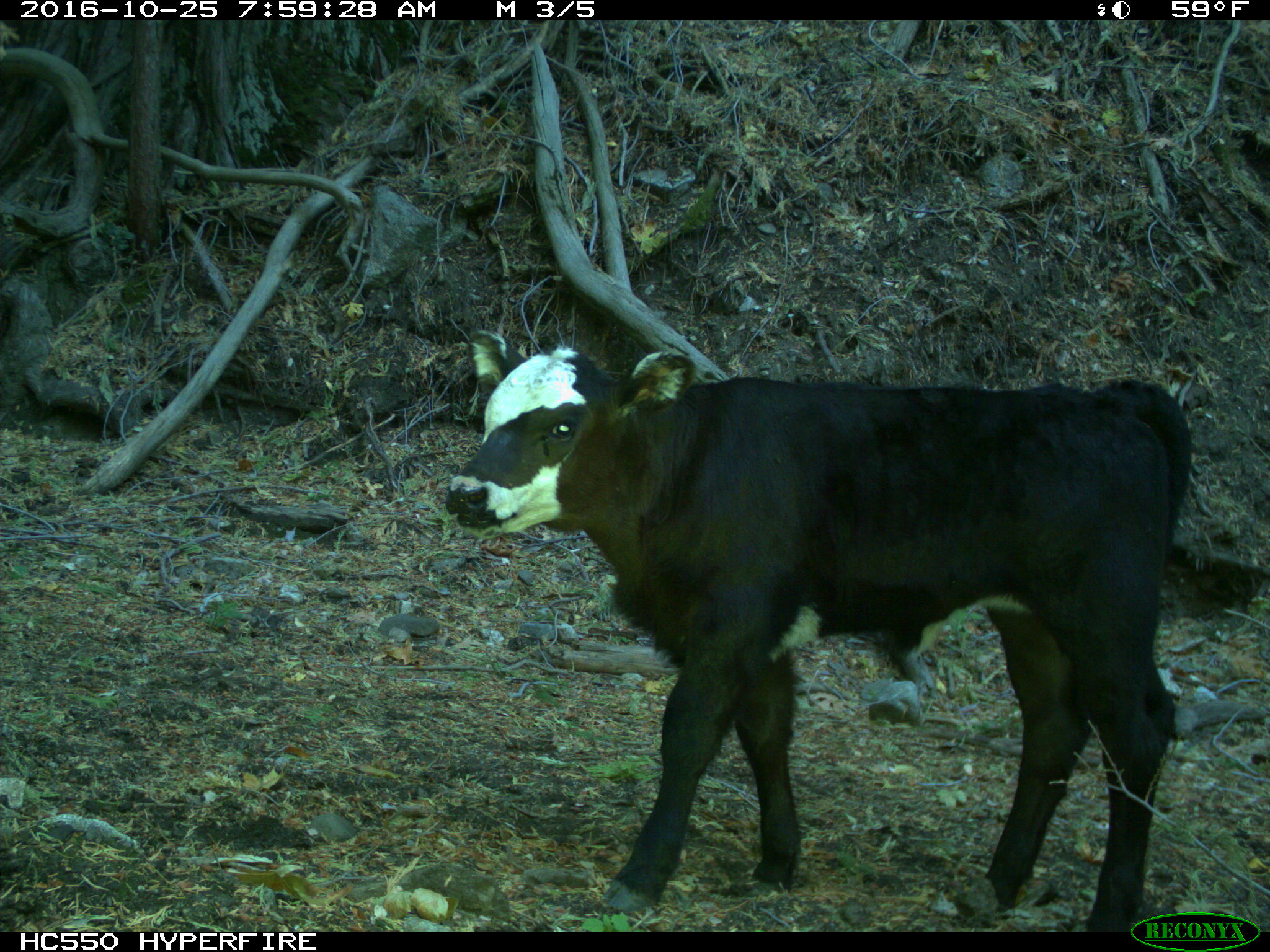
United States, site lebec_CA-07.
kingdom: Animalia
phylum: Chordata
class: Mammalia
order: Artiodactyla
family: Bovidae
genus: Bos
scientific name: Bos taurus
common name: domestic cow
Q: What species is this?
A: Bos taurus (domestic cow).